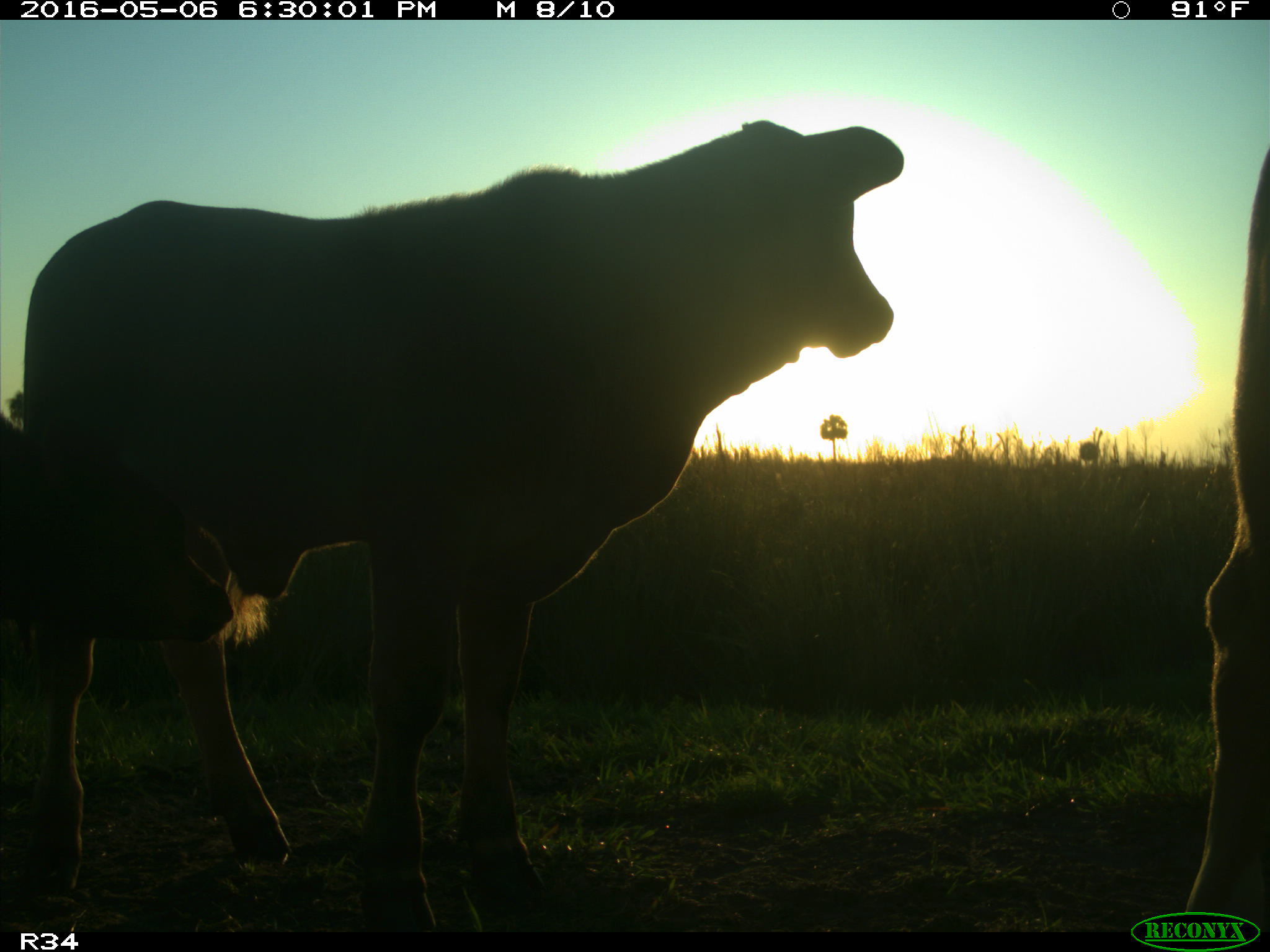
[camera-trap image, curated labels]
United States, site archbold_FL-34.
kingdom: Animalia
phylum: Chordata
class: Mammalia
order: Artiodactyla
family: Bovidae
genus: Bos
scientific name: Bos taurus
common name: domestic cow